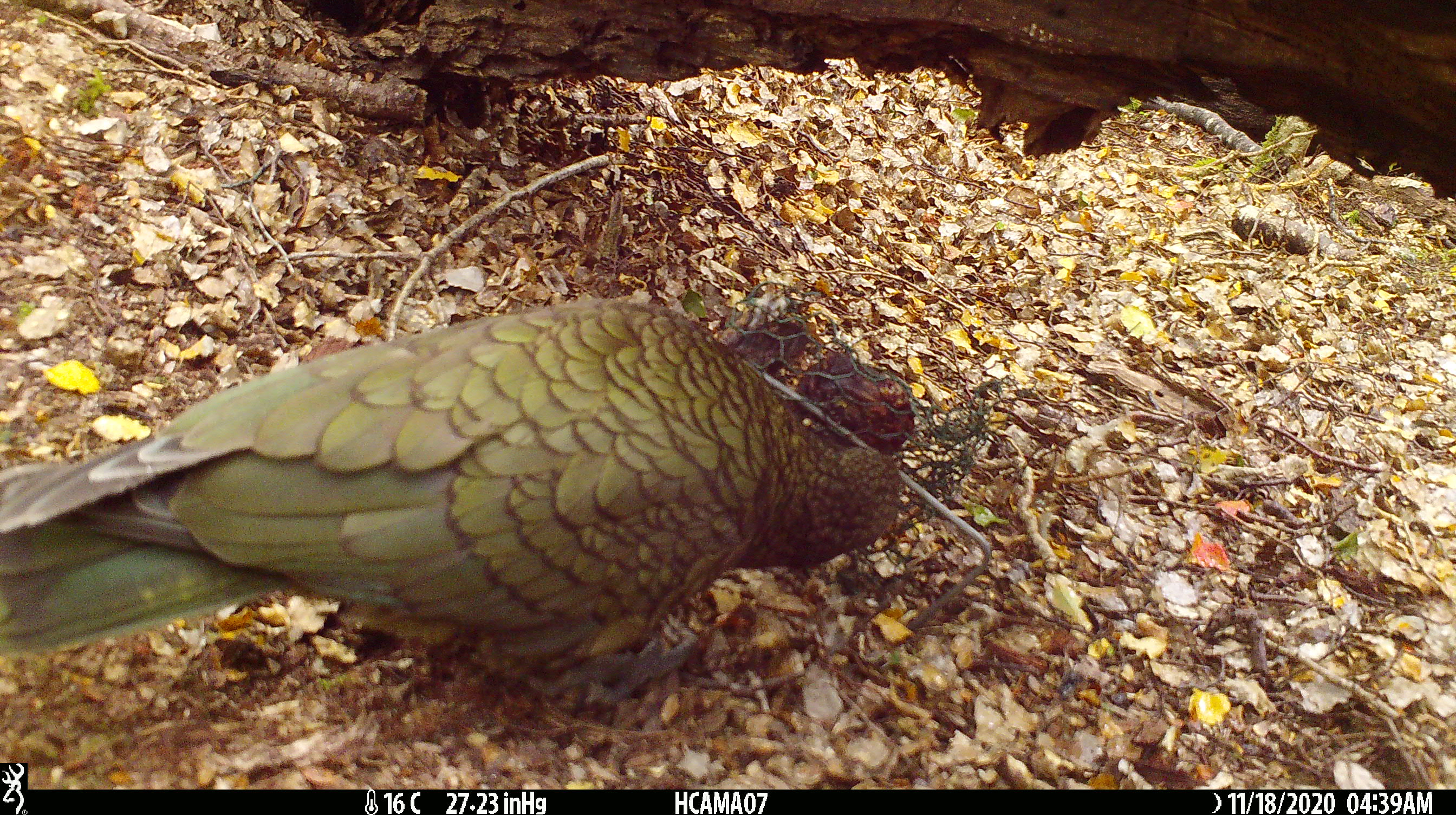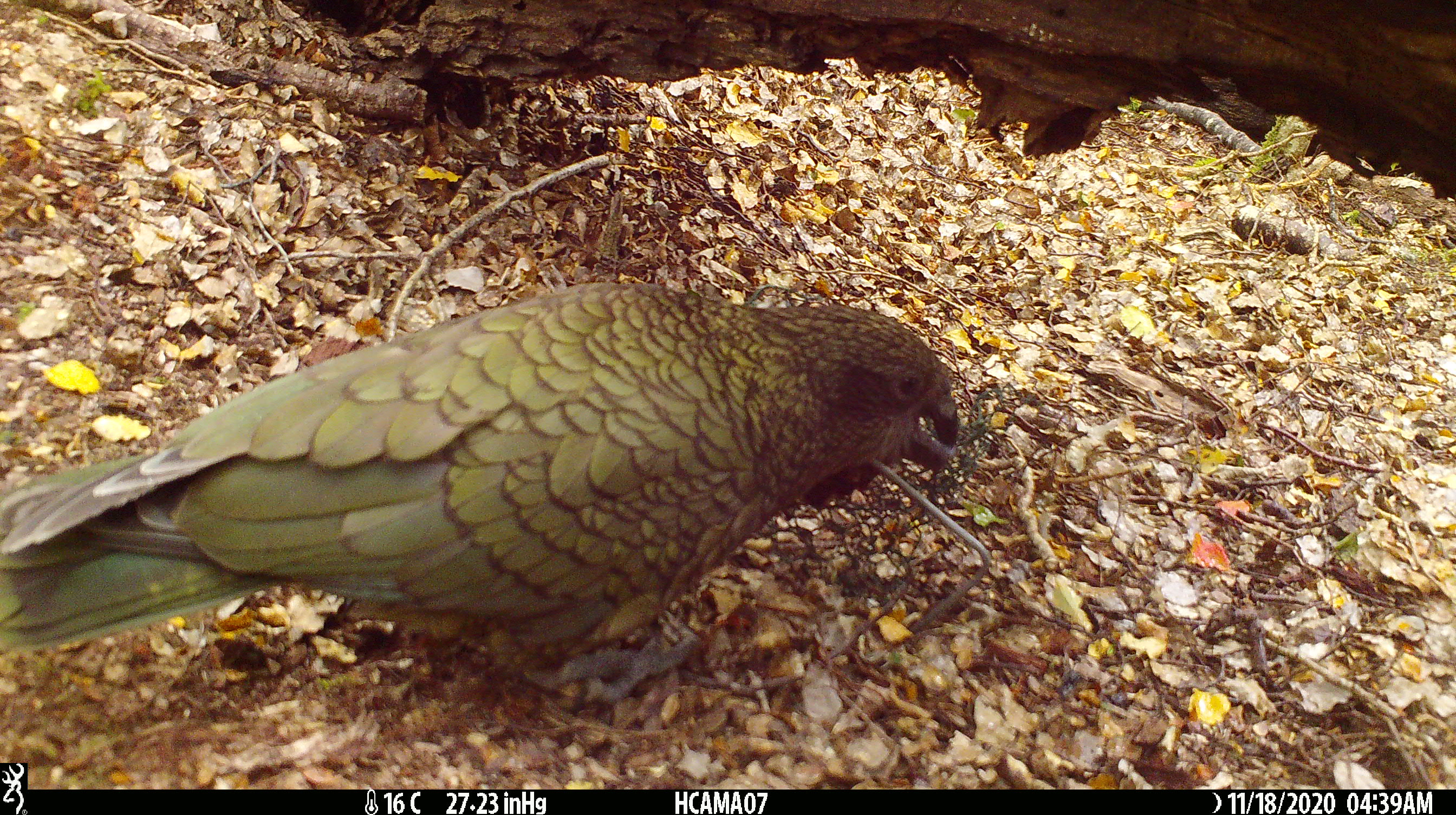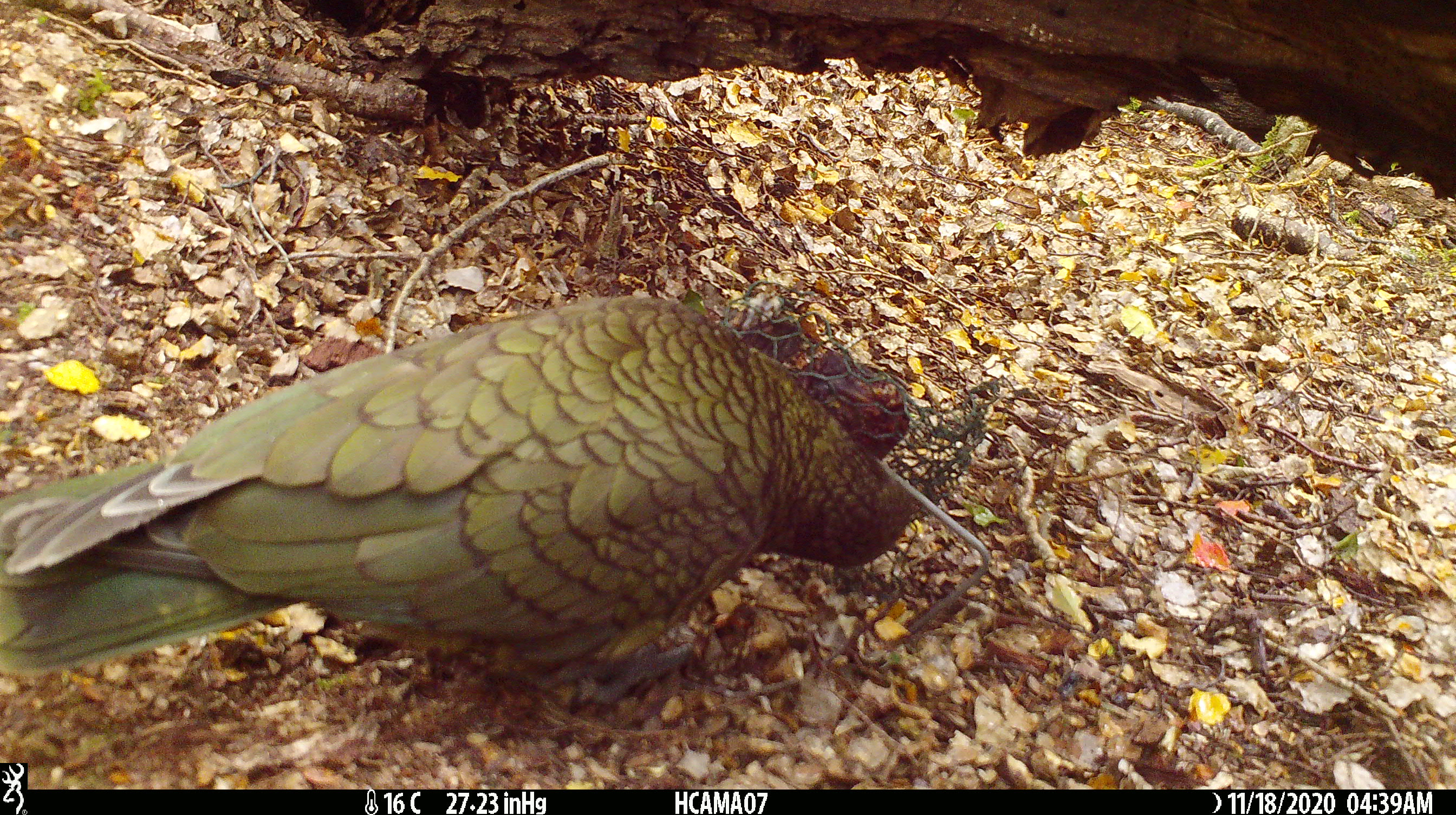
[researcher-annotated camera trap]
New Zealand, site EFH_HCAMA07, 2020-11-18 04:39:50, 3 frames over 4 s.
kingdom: Animalia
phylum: Chordata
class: Aves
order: Psittaciformes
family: Strigopidae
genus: Nestor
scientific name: Nestor notabilis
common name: kea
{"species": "kea (Nestor notabilis)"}